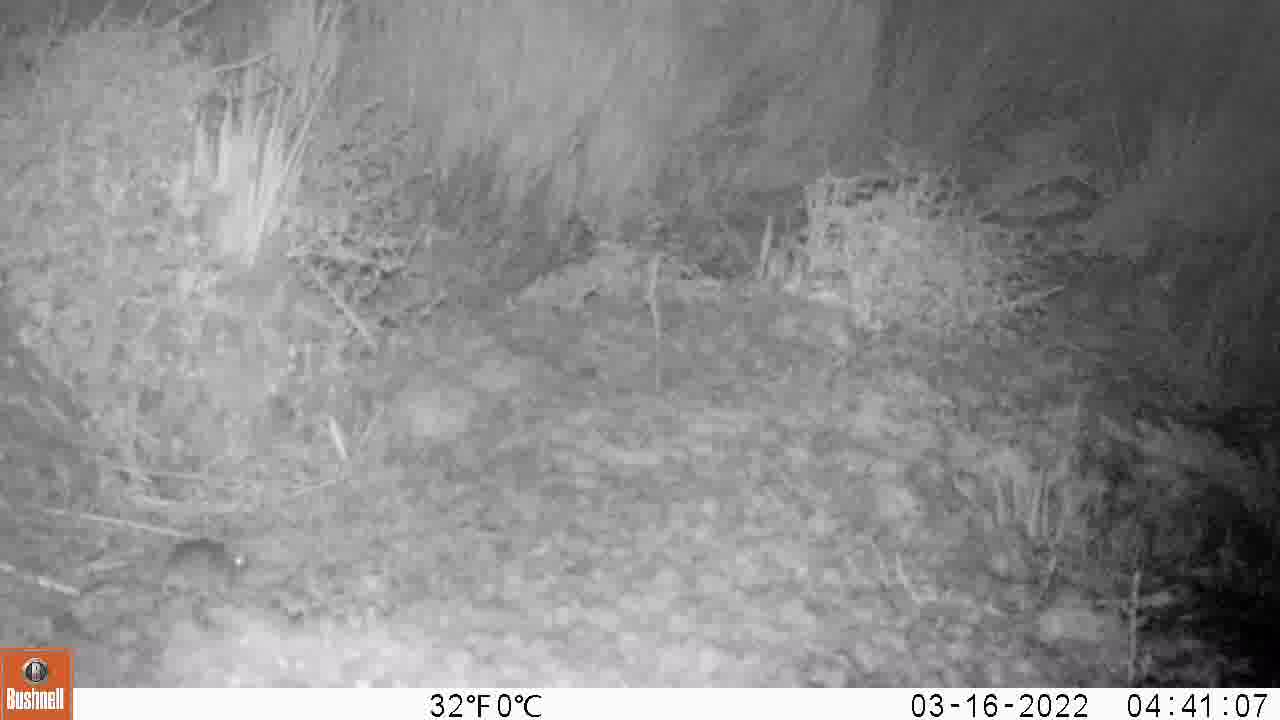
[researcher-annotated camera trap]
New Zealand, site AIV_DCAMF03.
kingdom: Animalia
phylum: Chordata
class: Mammalia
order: Rodentia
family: Muridae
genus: Mus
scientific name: Mus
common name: mouse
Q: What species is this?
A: Mouse (Mus).